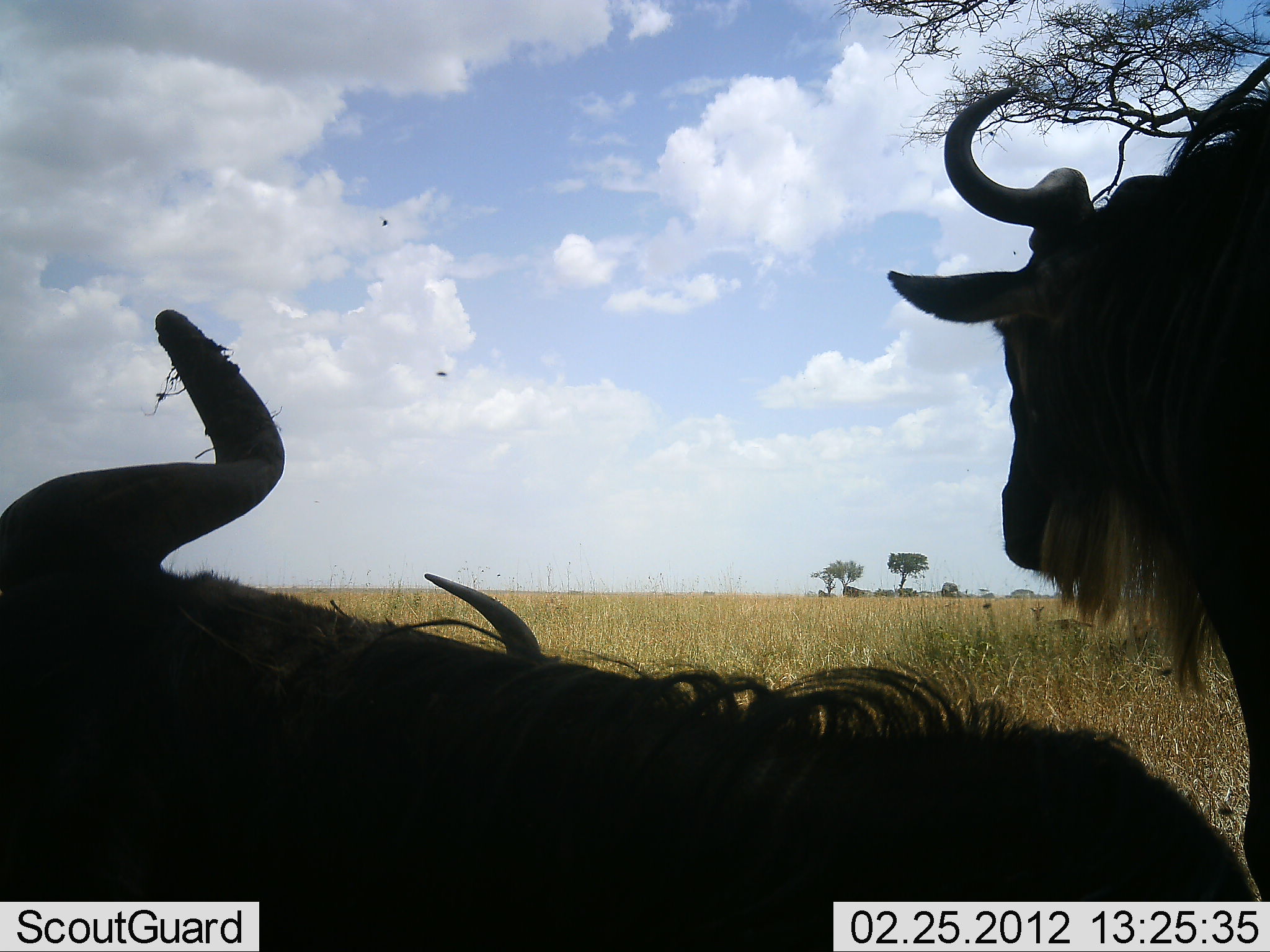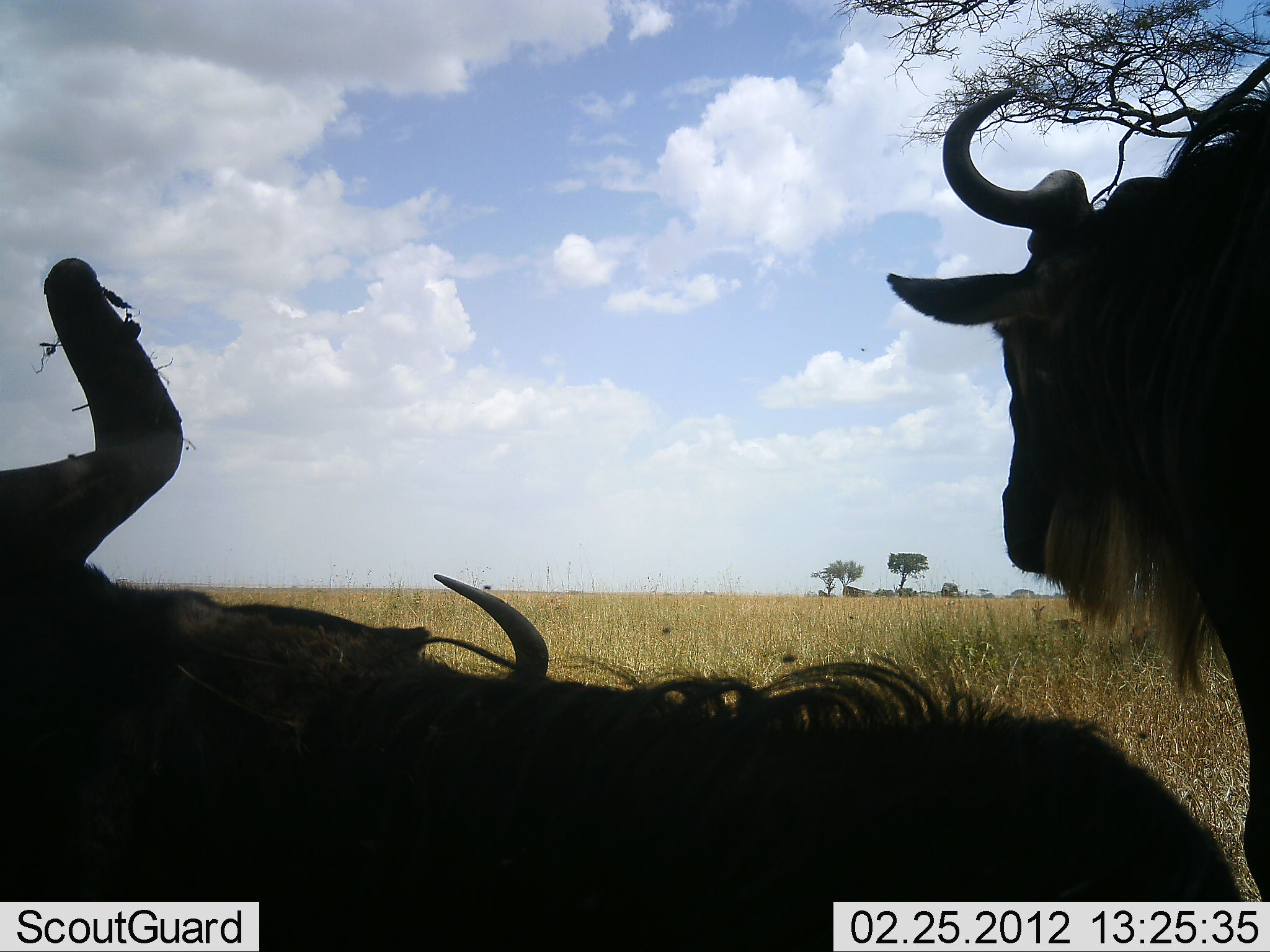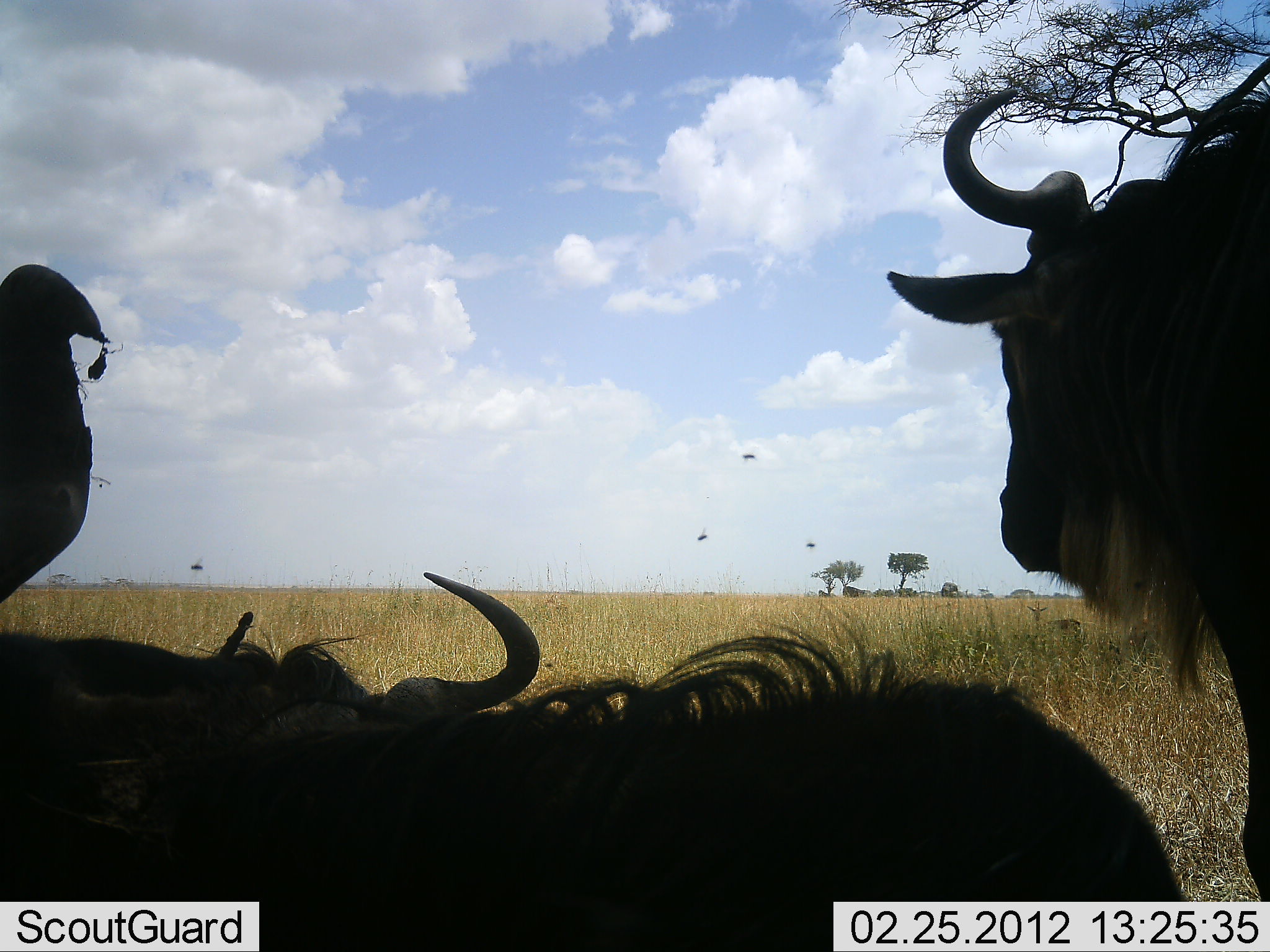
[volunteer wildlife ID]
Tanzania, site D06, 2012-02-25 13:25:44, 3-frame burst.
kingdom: Animalia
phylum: Chordata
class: Mammalia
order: Artiodactyla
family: Bovidae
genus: Connochaetes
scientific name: Connochaetes taurinus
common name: blue wildebeest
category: wildebeest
Wildebeest (blue wildebeest) (Connochaetes taurinus), count 2. Behavior (volunteer vote fractions): standing 64%, resting 64%, moving 9%, interacting 0%. Young present (vote fraction): 9%. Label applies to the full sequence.